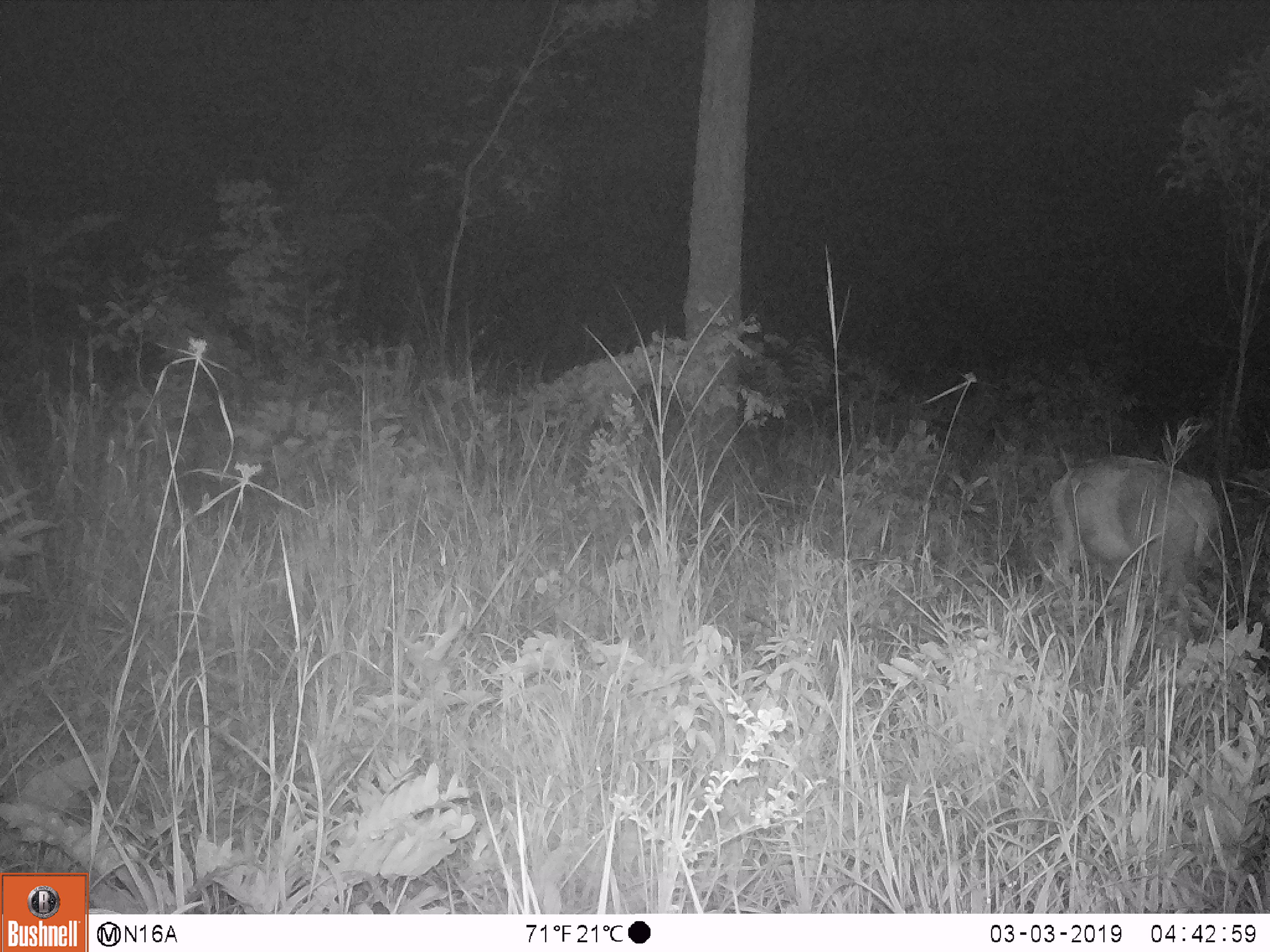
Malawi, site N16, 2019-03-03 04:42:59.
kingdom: Animalia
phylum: Chordata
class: Mammalia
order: Artiodactyla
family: Bovidae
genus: Redunca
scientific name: Redunca arundinum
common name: southern reedbuck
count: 1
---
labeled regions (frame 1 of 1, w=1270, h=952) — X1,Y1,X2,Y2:
southern reedbuck: 1030,441,1225,631